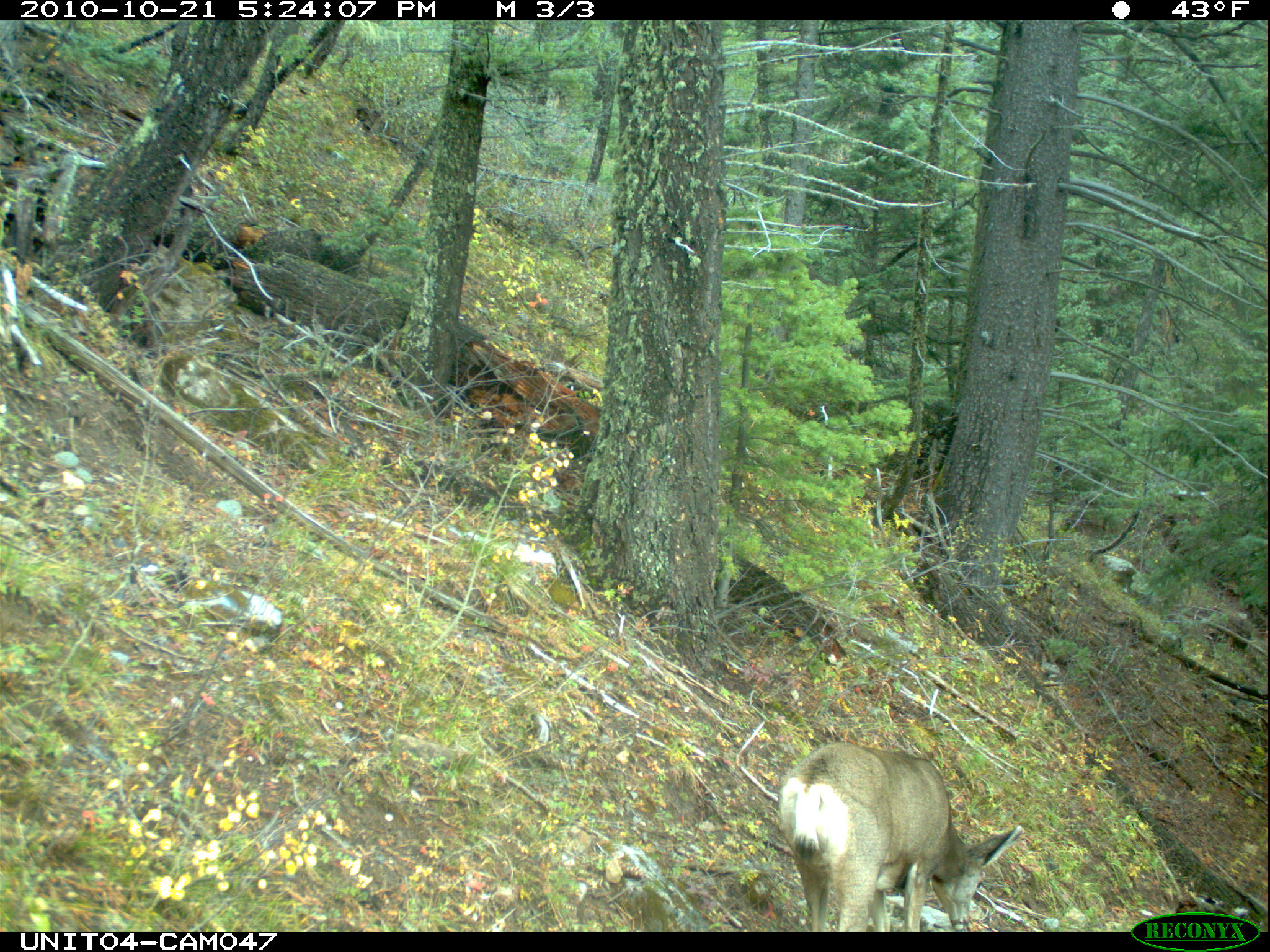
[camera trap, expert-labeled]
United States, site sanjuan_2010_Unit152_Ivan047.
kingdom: Animalia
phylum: Chordata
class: Mammalia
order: Artiodactyla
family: Cervidae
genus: Odocoileus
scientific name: Odocoileus hemionus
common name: mule deer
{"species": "Odocoileus hemionus (mule deer)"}